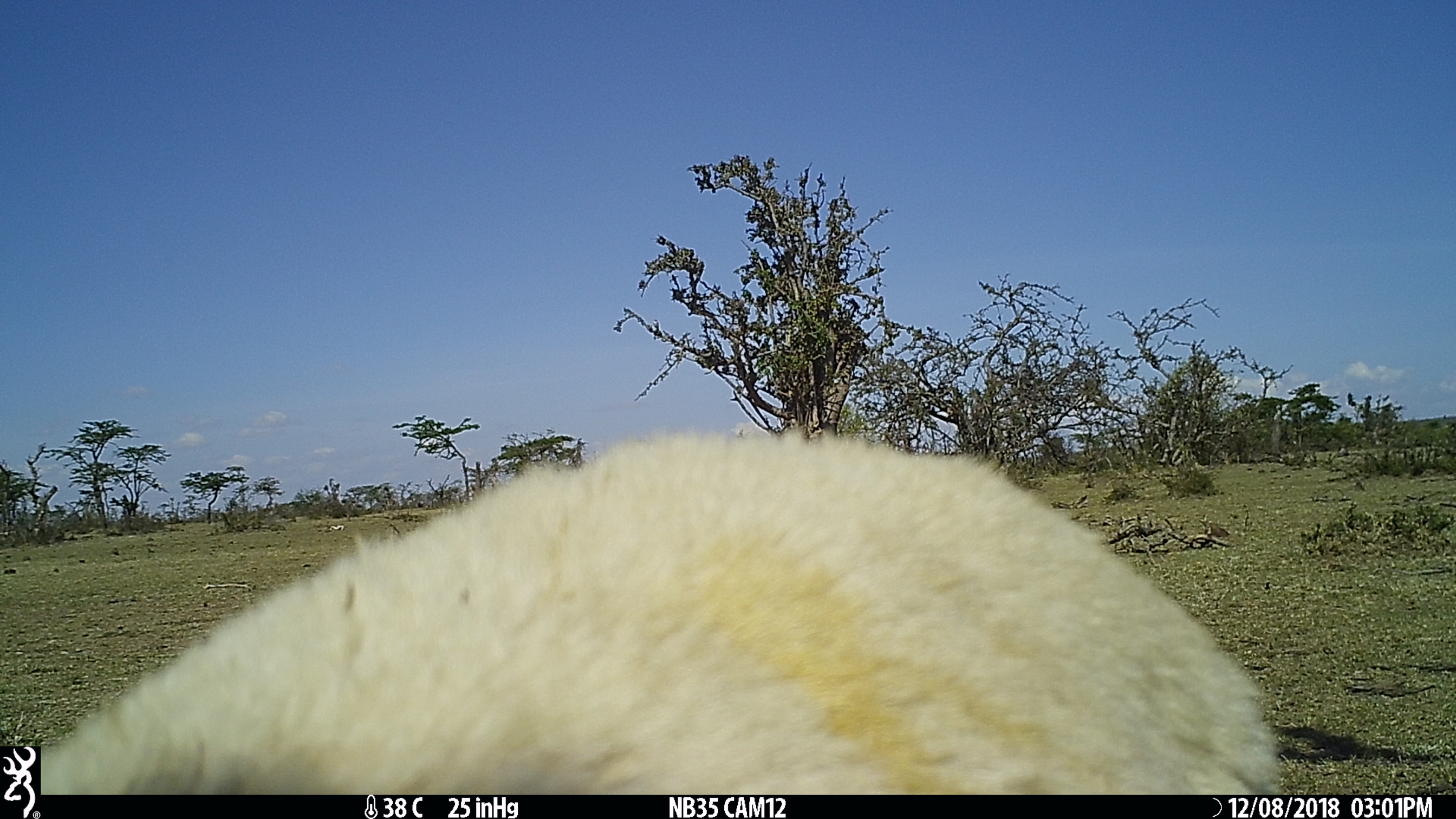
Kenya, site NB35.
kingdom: Animalia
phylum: Chordata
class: Mammalia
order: Artiodactyla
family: Bovidae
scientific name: Bovidae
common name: sheep or goat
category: shoat